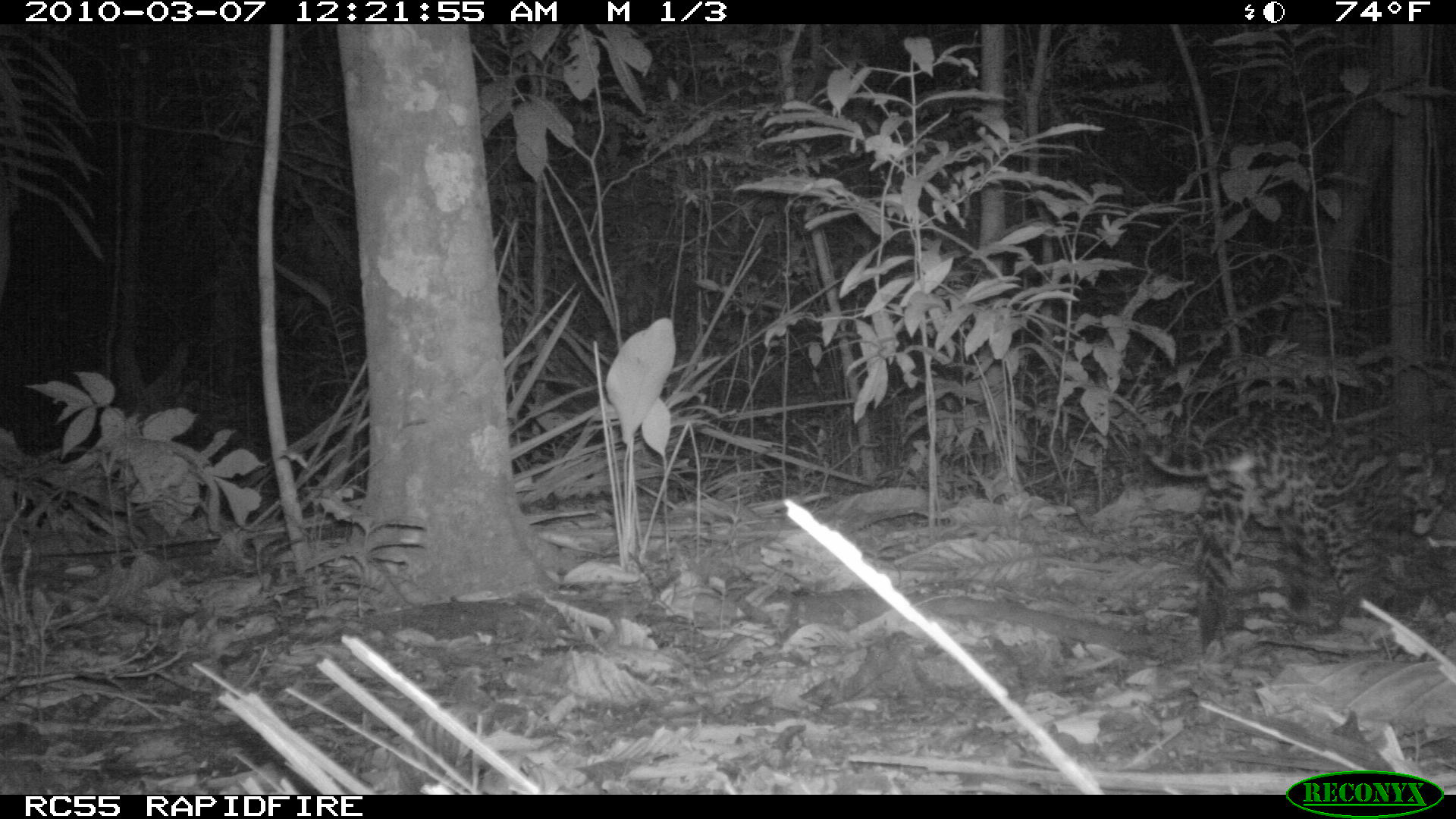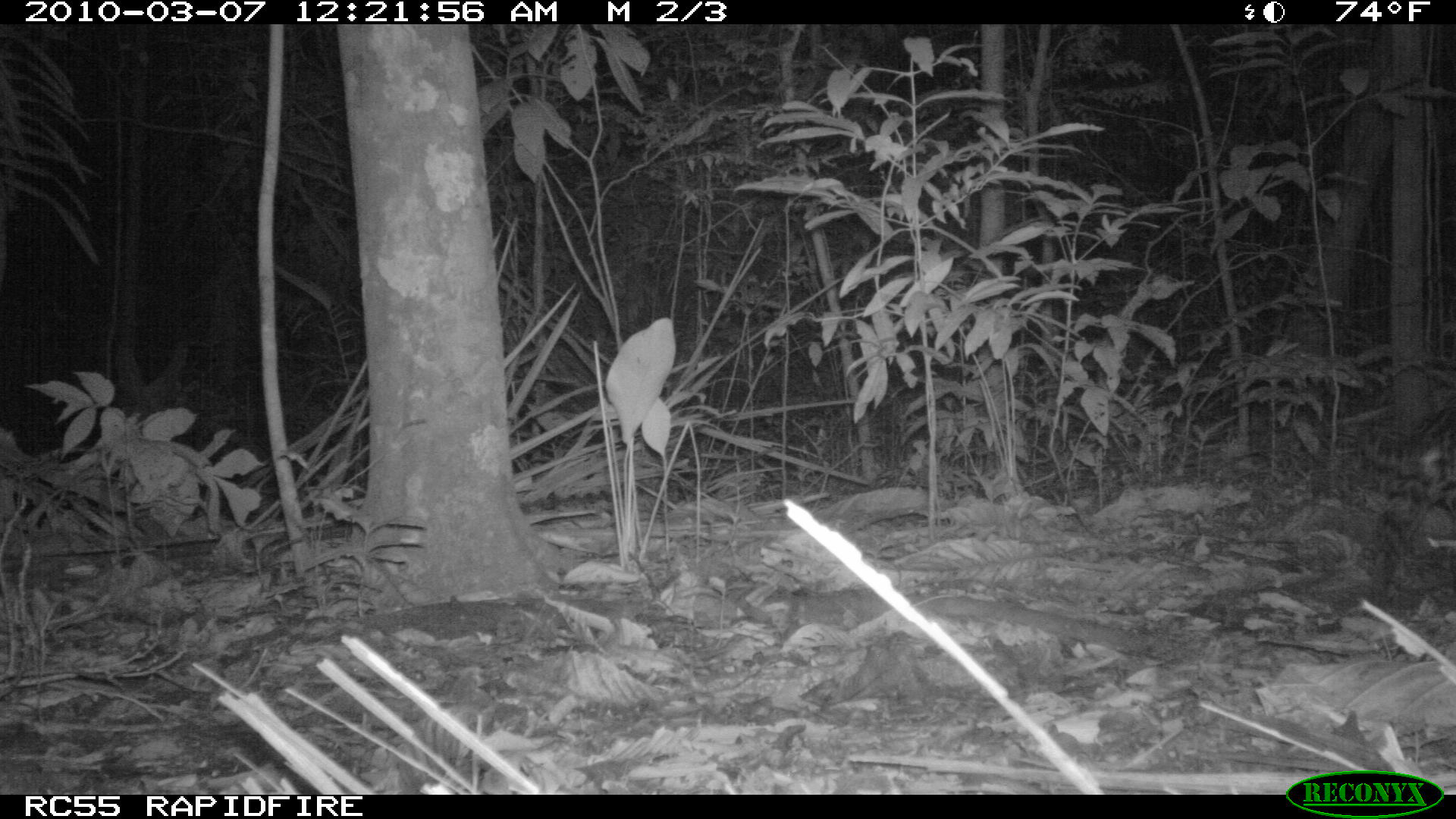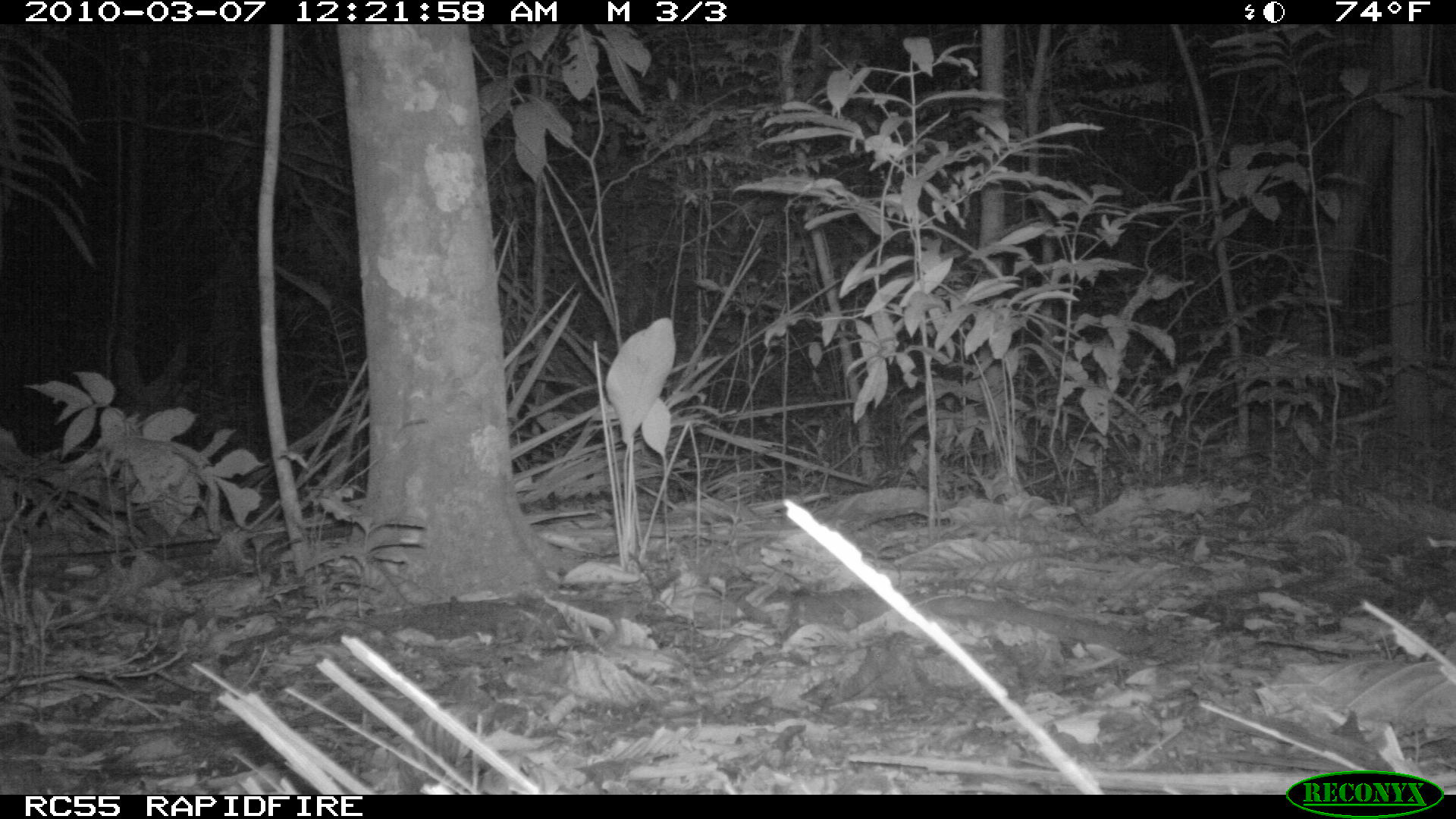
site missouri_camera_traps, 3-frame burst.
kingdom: Animalia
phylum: Chordata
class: Mammalia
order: Carnivora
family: Felidae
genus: Leopardus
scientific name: Leopardus pardalis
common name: ocelot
Ocelot (Leopardus pardalis). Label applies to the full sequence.